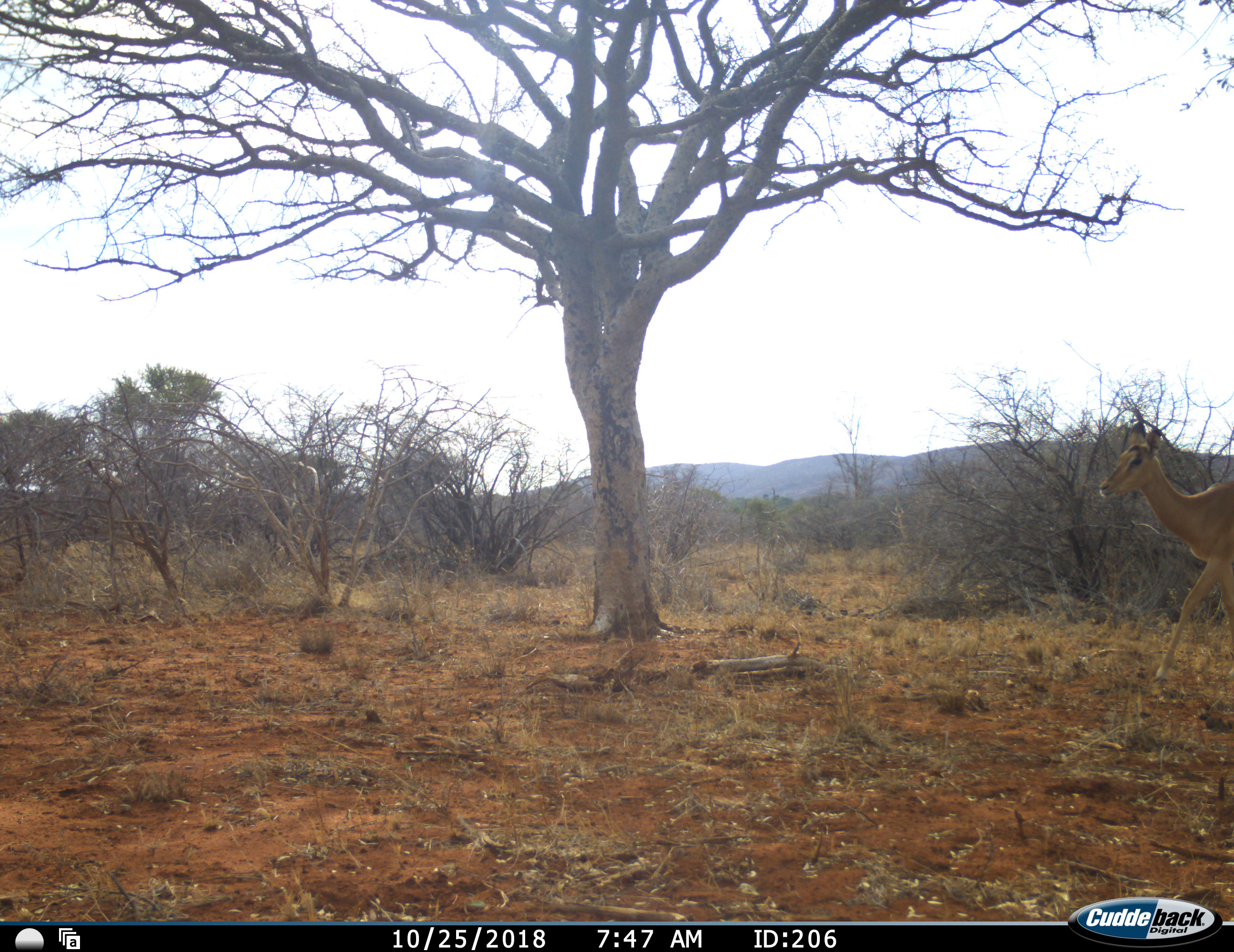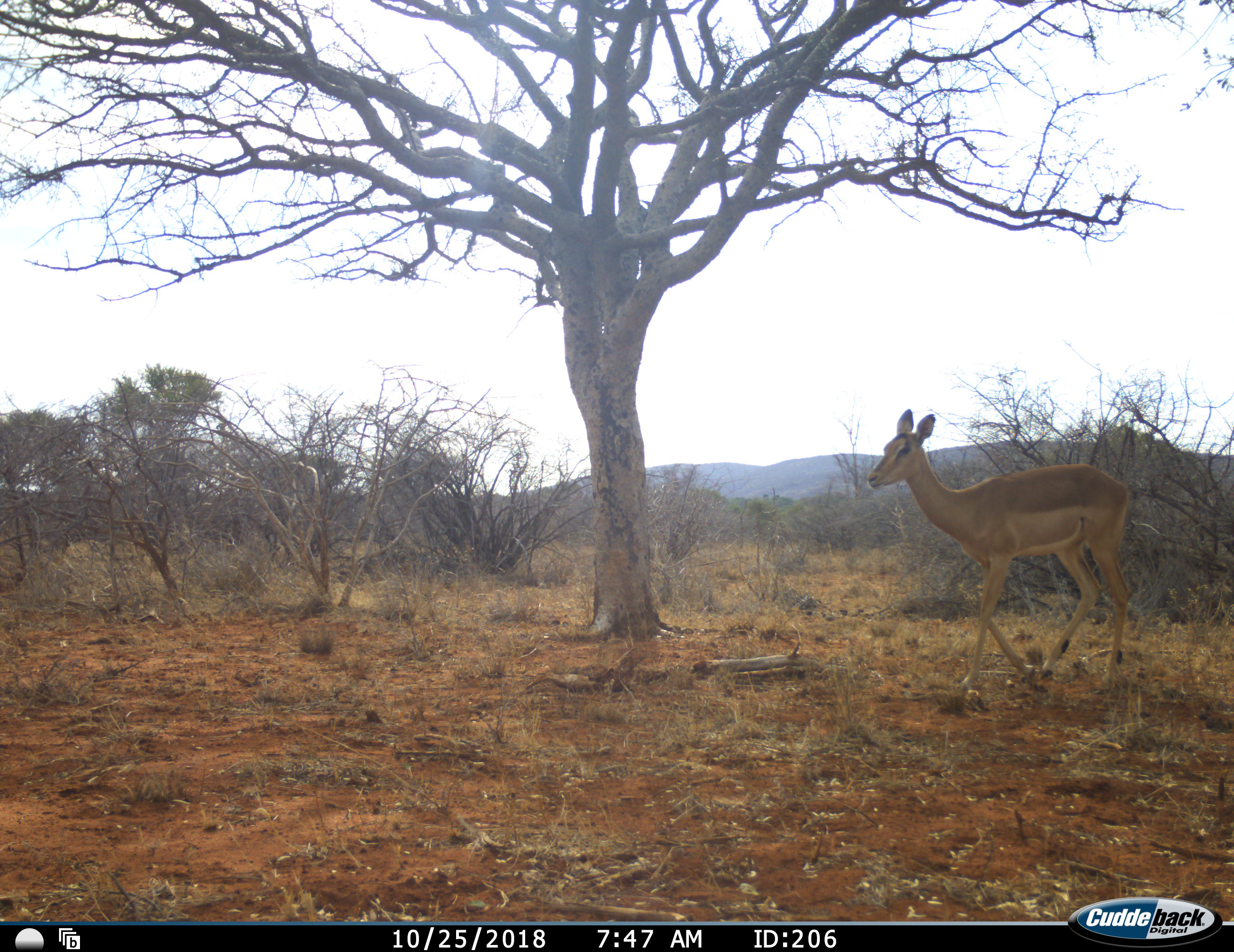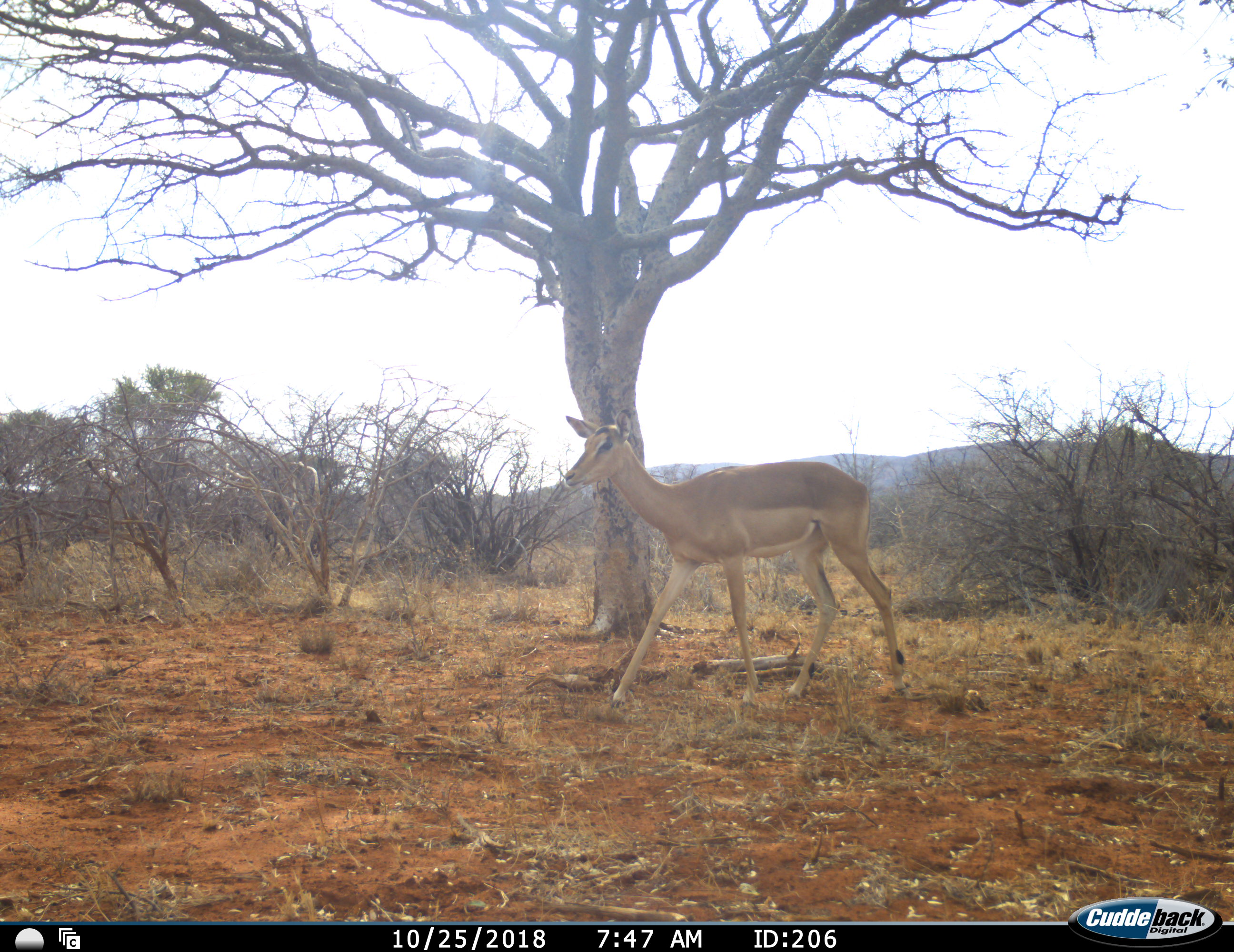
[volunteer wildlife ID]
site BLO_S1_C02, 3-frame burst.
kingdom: Animalia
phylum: Chordata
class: Mammalia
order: Artiodactyla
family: Bovidae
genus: Aepyceros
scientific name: Aepyceros melampus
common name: impala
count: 1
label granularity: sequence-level